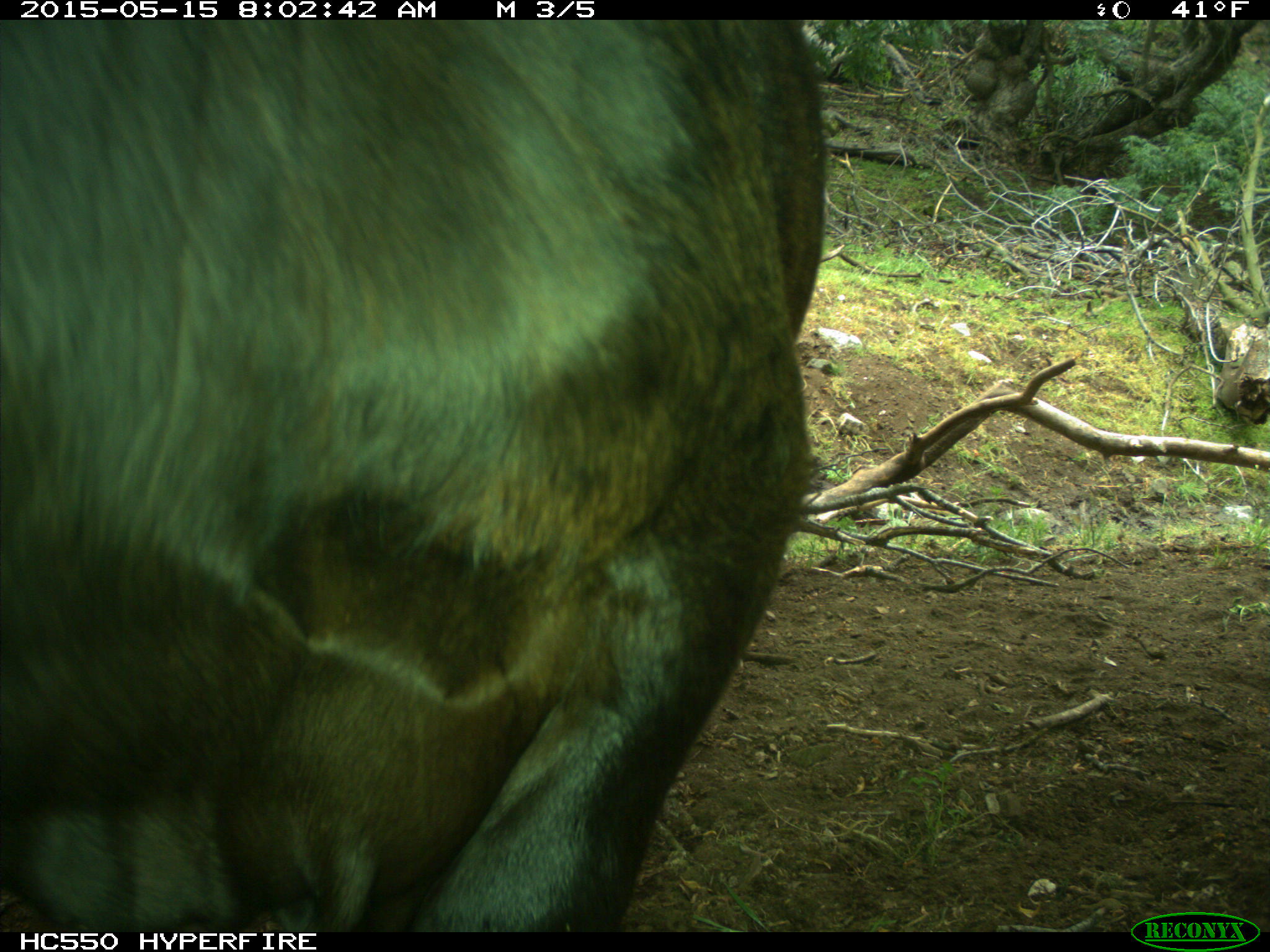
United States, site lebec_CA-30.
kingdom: Animalia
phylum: Chordata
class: Mammalia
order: Artiodactyla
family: Bovidae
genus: Bos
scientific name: Bos taurus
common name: domestic cow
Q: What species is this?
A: Bos taurus (domestic cow).